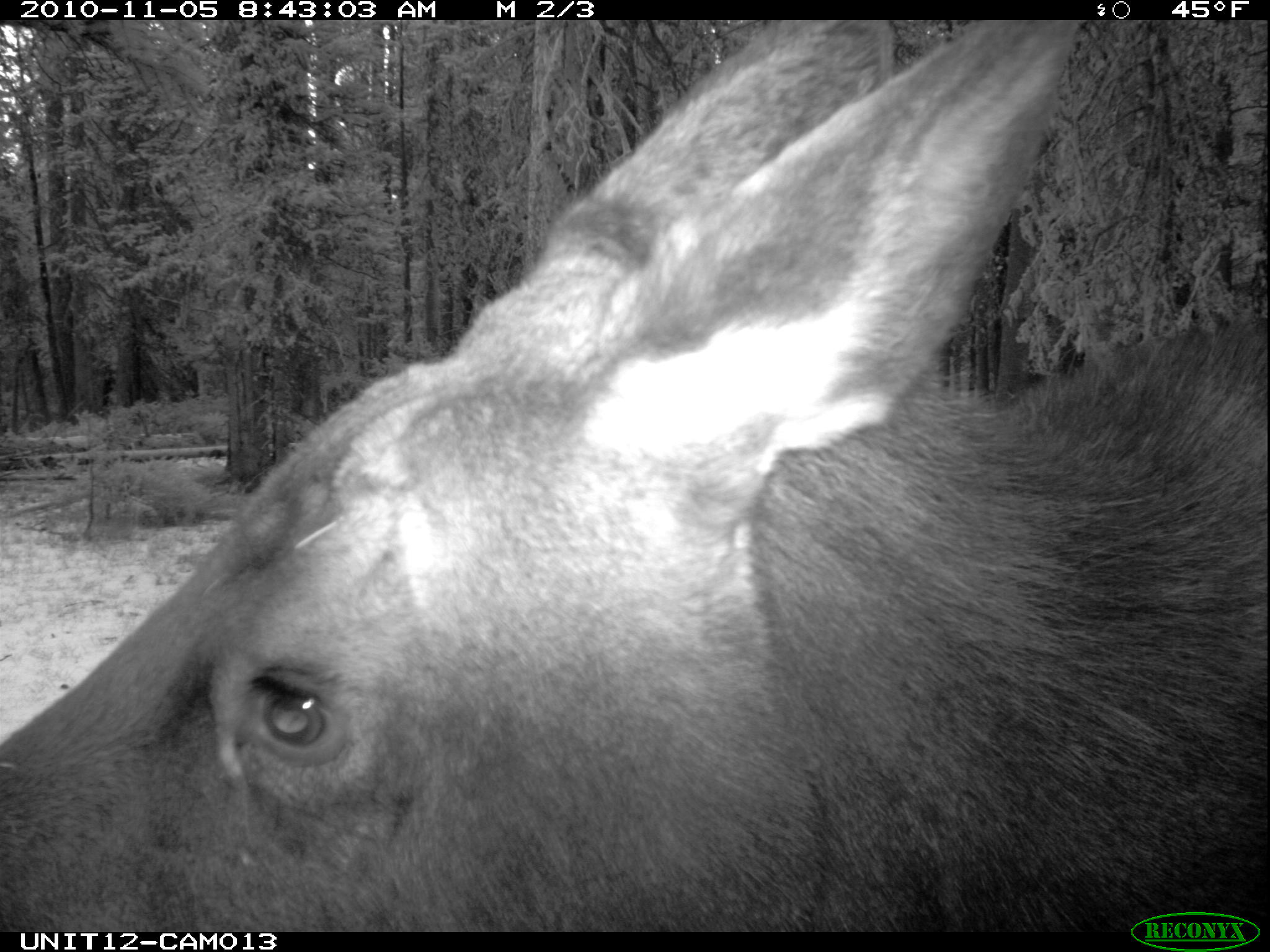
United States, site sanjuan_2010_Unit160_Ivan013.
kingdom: Animalia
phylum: Chordata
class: Mammalia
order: Artiodactyla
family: Cervidae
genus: Alces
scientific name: Alces alces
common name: moose